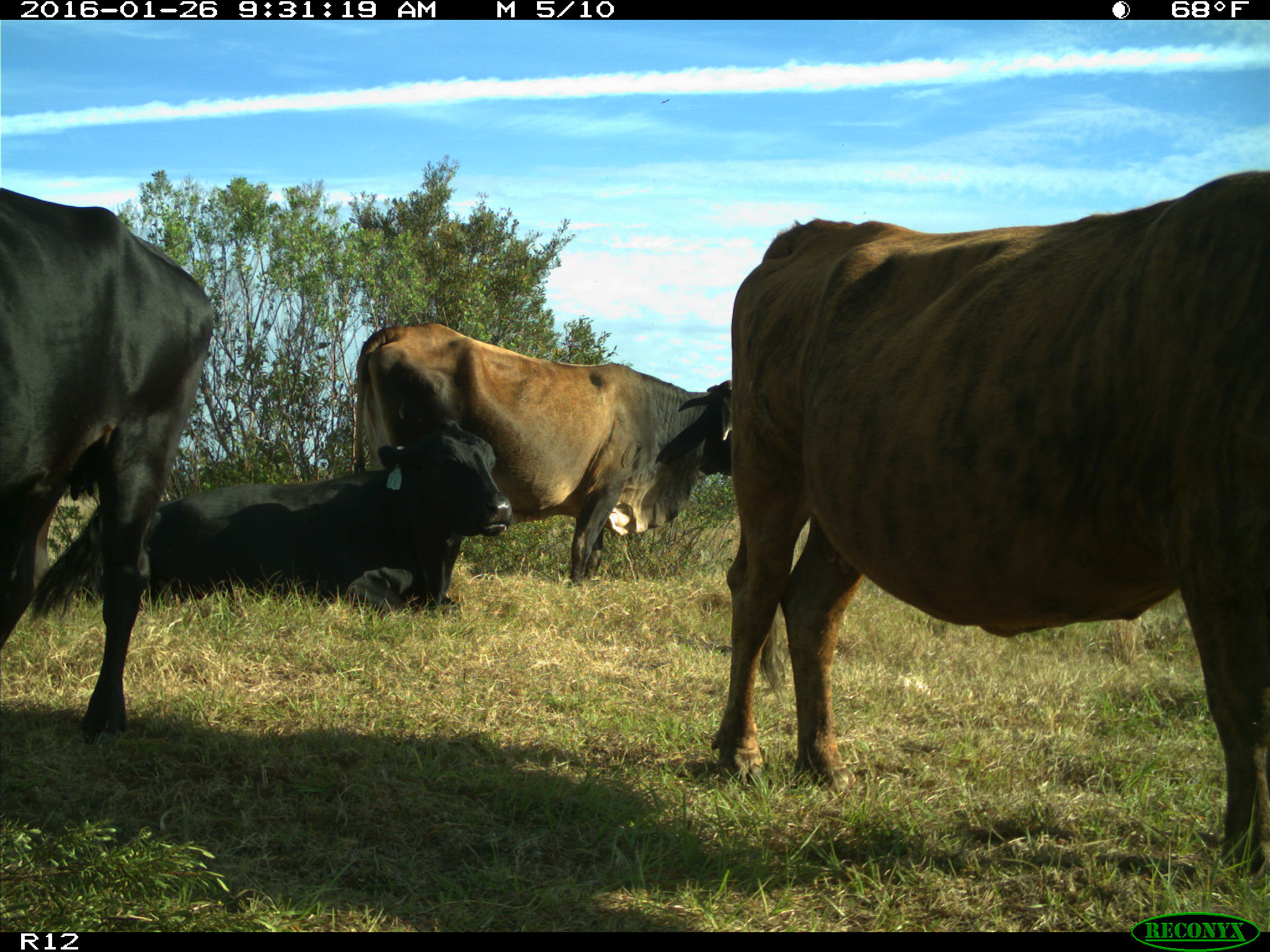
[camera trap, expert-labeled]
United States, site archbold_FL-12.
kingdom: Animalia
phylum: Chordata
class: Mammalia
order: Artiodactyla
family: Bovidae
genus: Bos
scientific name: Bos taurus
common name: domestic cow